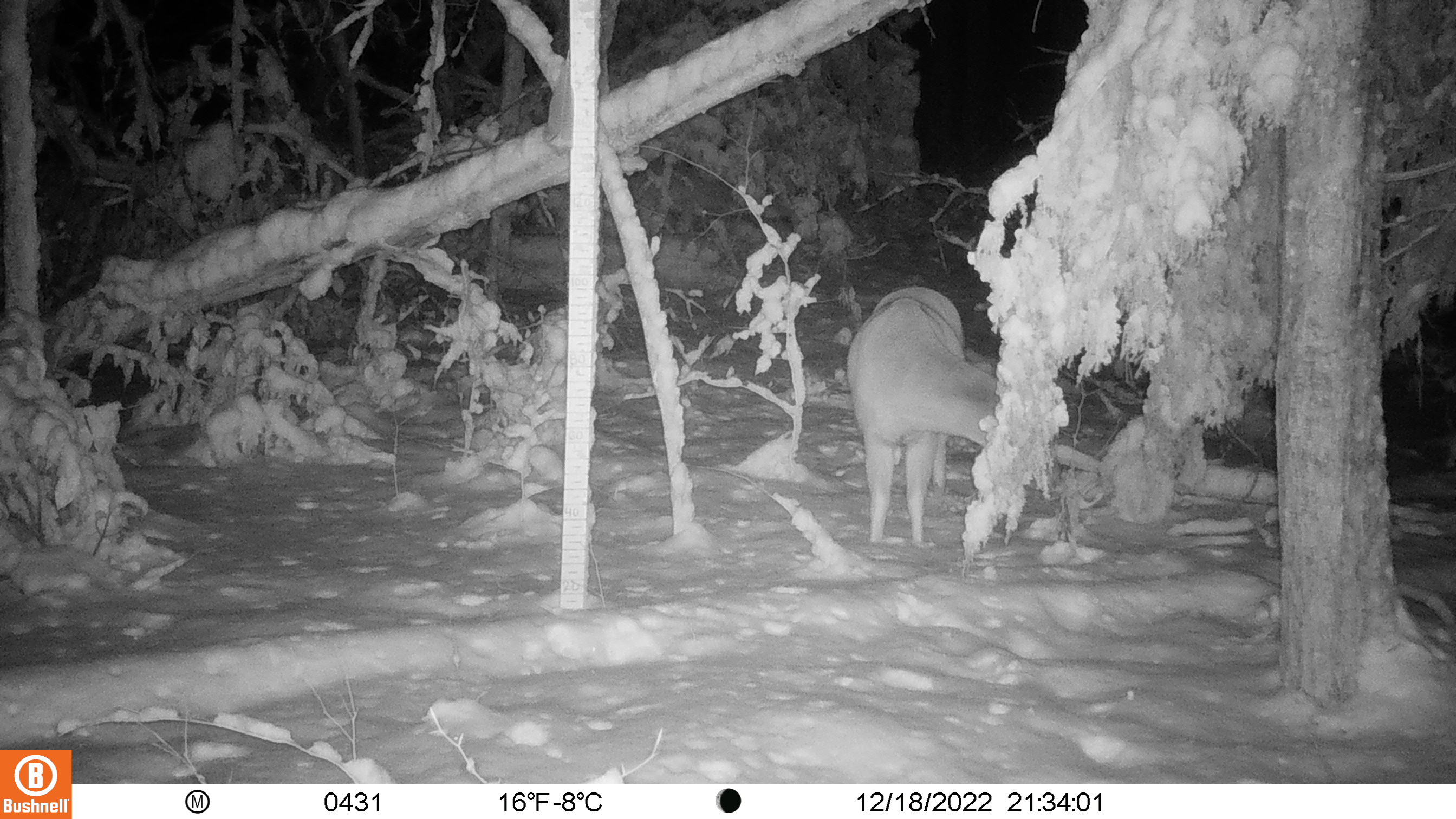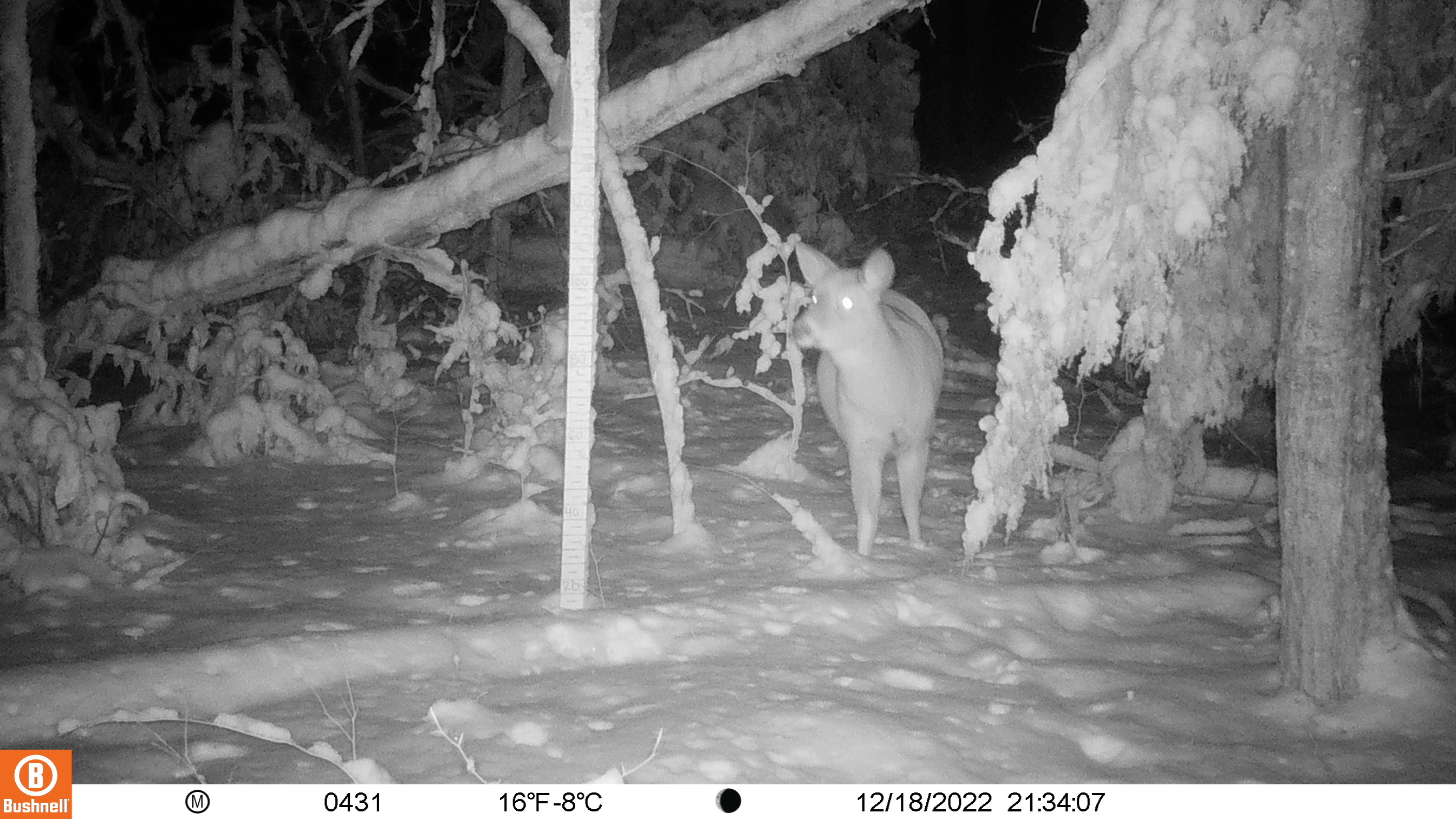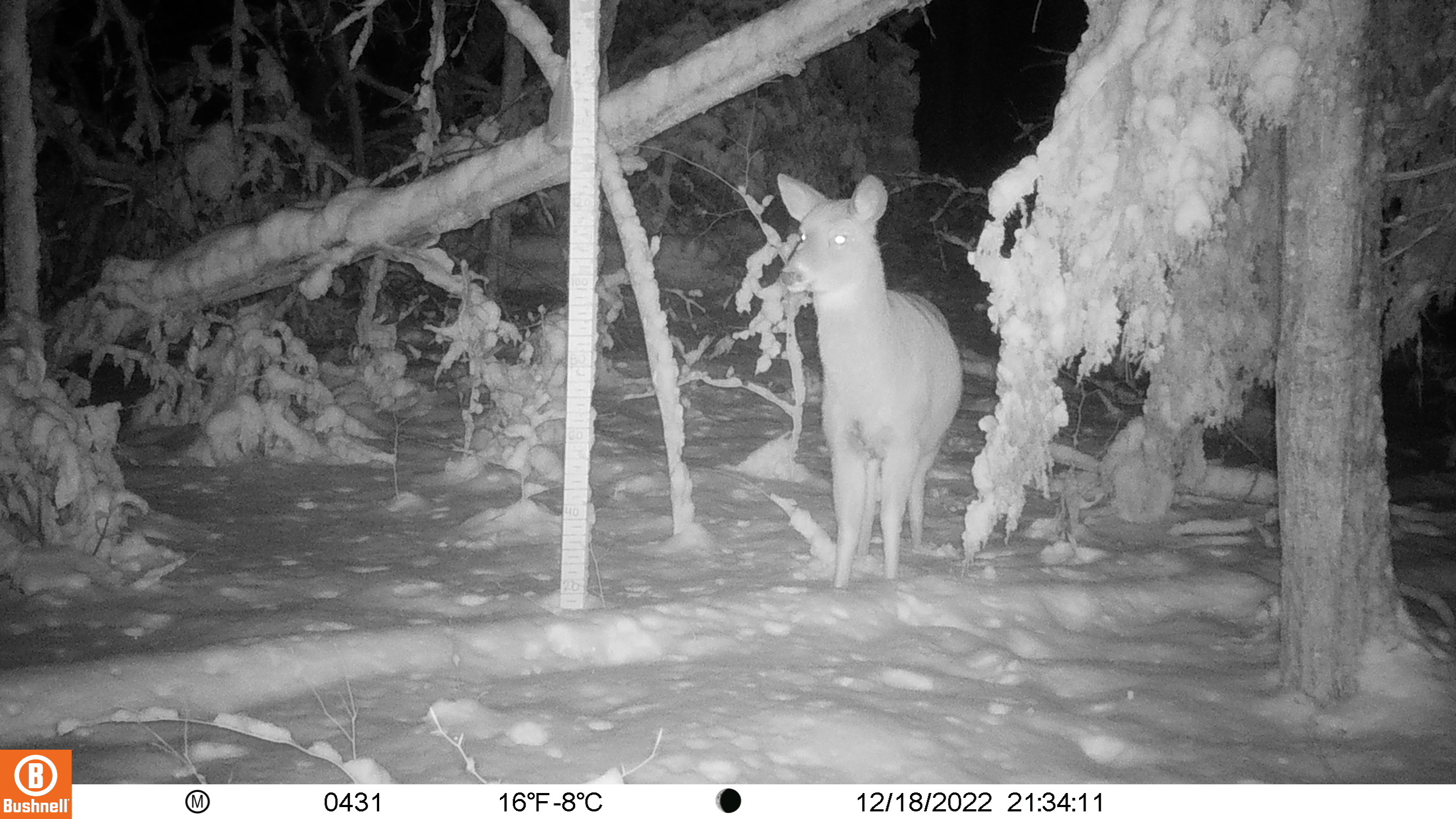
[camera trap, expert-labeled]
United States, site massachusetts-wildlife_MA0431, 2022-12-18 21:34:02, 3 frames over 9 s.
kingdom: Animalia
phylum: Chordata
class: Mammalia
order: Artiodactyla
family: Cervidae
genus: Odocoileus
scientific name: Odocoileus virginianus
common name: white-tailed deer